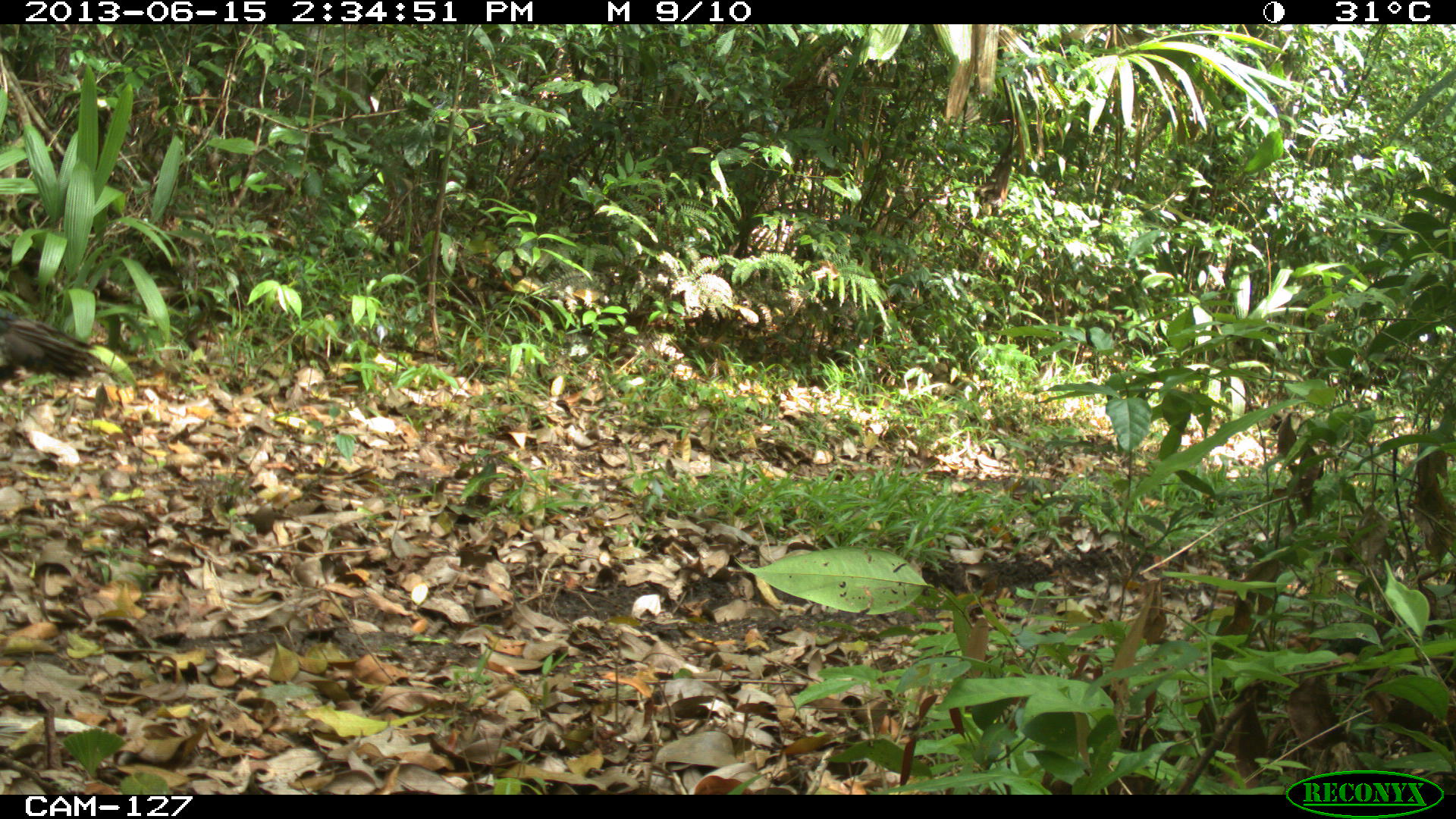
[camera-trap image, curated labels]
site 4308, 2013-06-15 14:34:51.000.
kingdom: Animalia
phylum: Chordata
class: Aves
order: Galliformes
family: Phasianidae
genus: Meleagris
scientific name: Meleagris ocellata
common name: ocellated turkey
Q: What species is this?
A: Meleagris ocellata (ocellated turkey).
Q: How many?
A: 1.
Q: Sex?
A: Female.